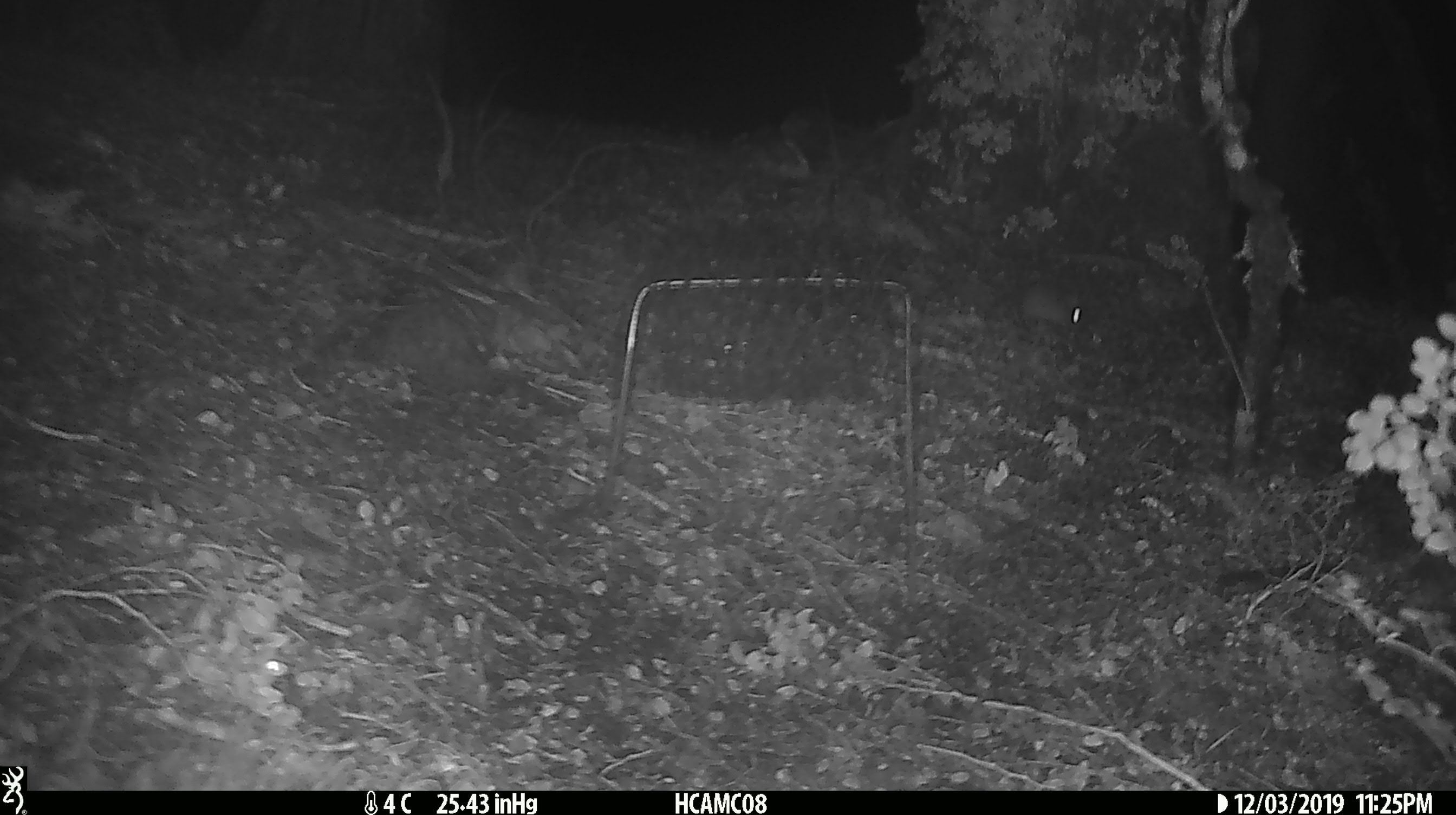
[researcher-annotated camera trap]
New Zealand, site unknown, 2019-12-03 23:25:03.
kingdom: Animalia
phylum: Chordata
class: Mammalia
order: Rodentia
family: Muridae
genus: Mus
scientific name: Mus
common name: mouse